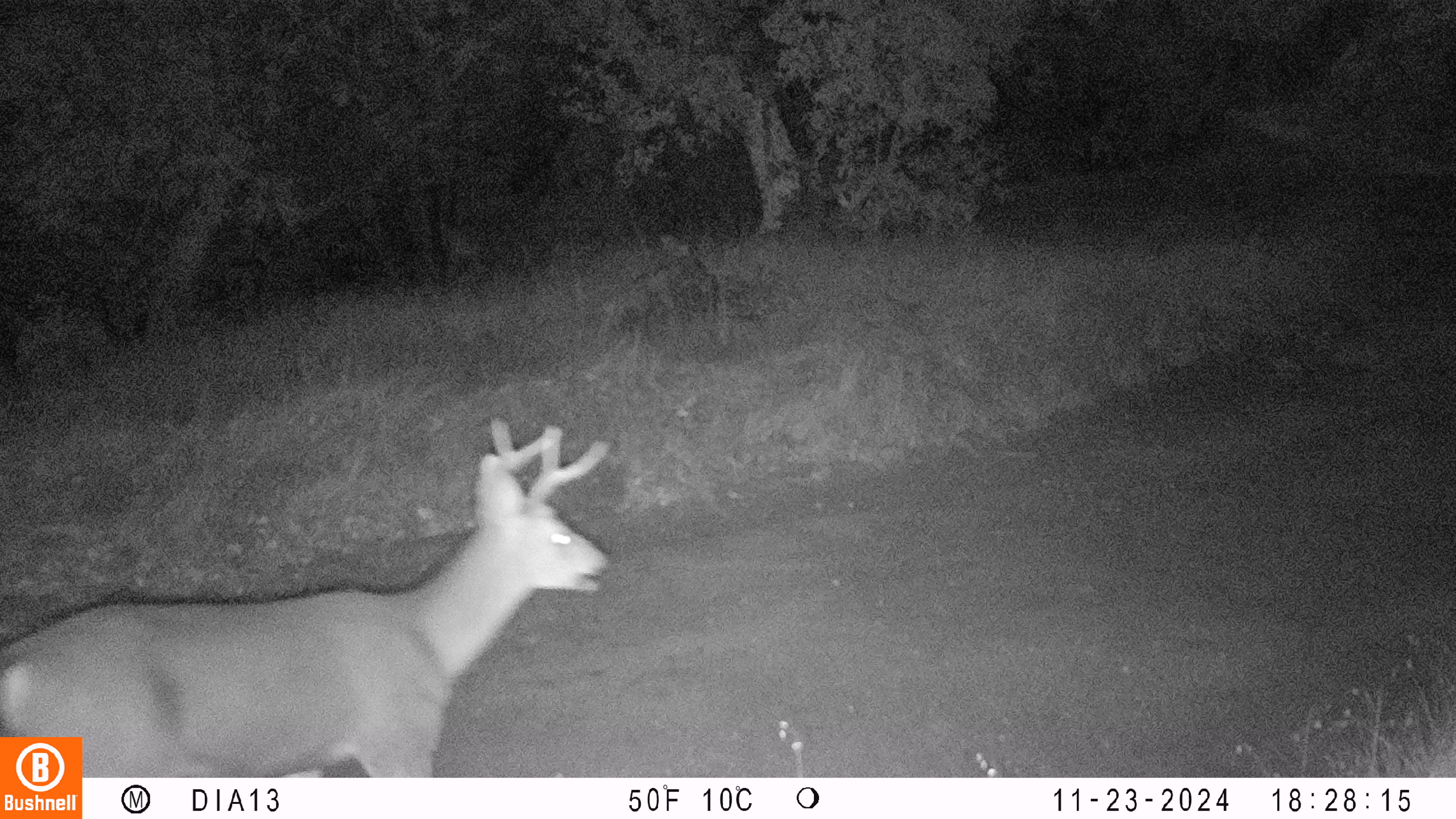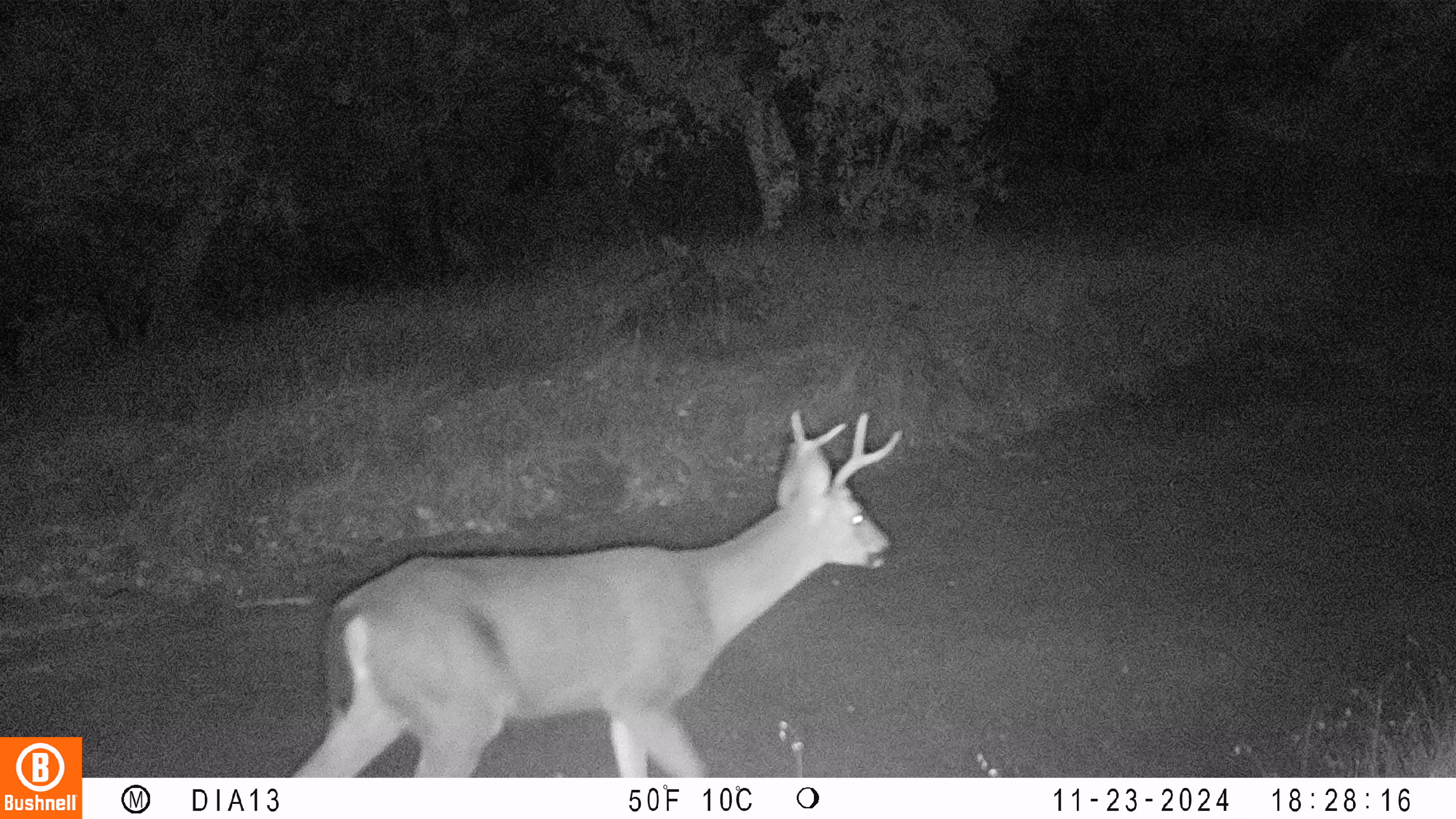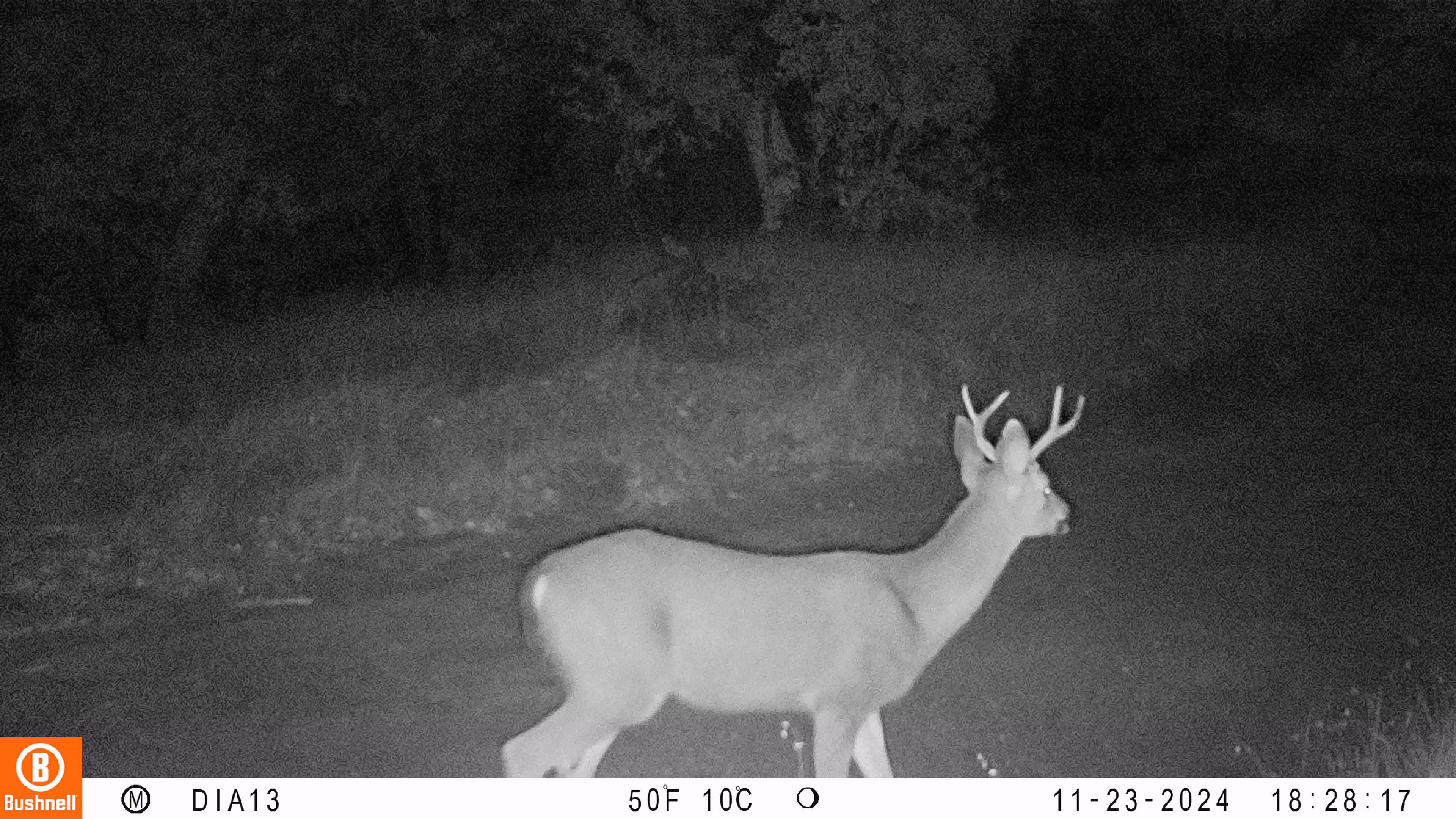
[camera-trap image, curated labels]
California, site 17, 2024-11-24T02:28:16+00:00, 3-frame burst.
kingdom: Animalia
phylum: Chordata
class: Mammalia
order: Artiodactyla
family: Cervidae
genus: Odocoileus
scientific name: Odocoileus hemionus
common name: mule deer